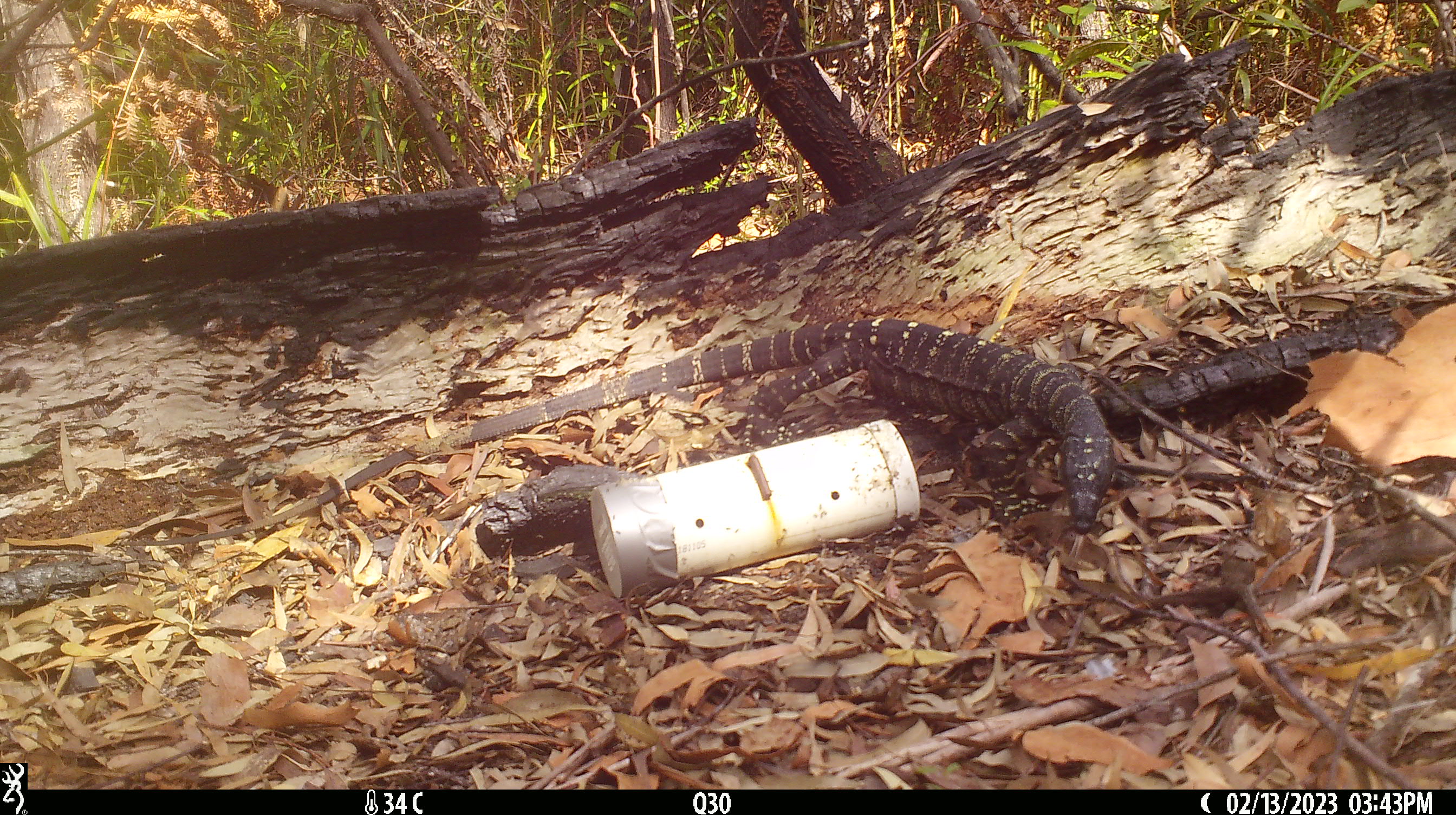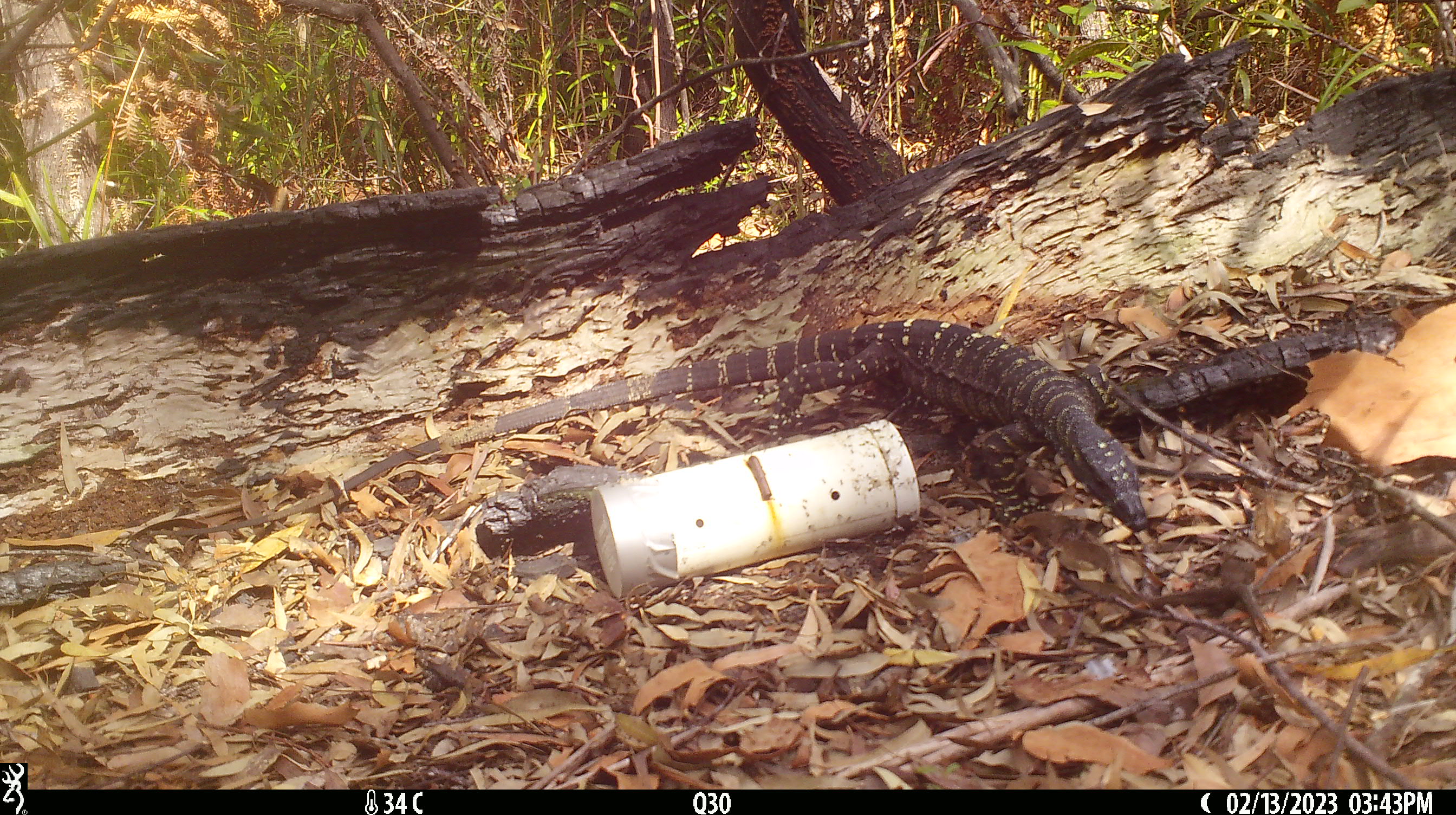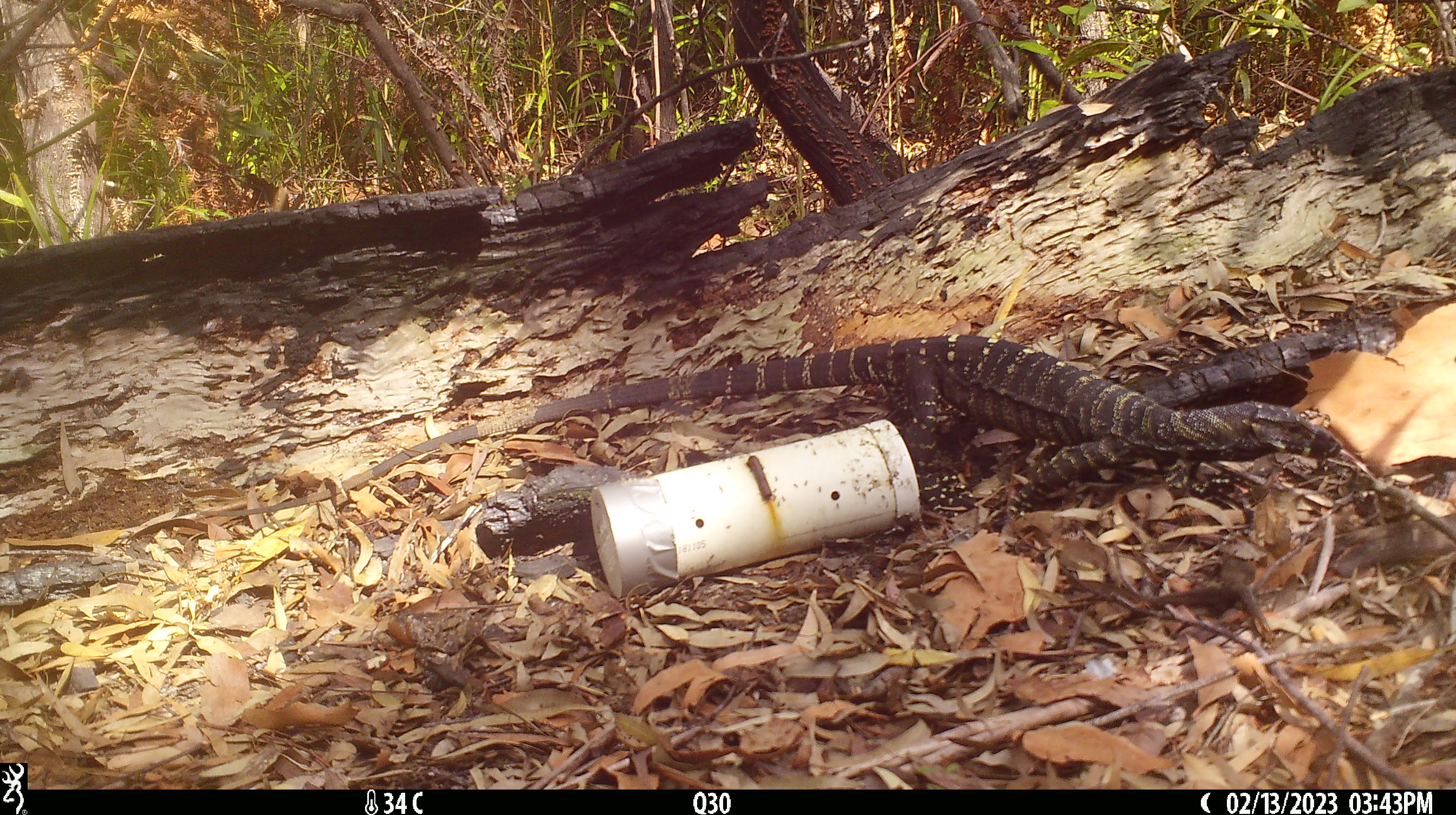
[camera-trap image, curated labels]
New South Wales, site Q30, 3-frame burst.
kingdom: Animalia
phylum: Chordata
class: Reptilia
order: Squamata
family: Varanidae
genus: Varanus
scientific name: Varanus varius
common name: lace monitor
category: goanna